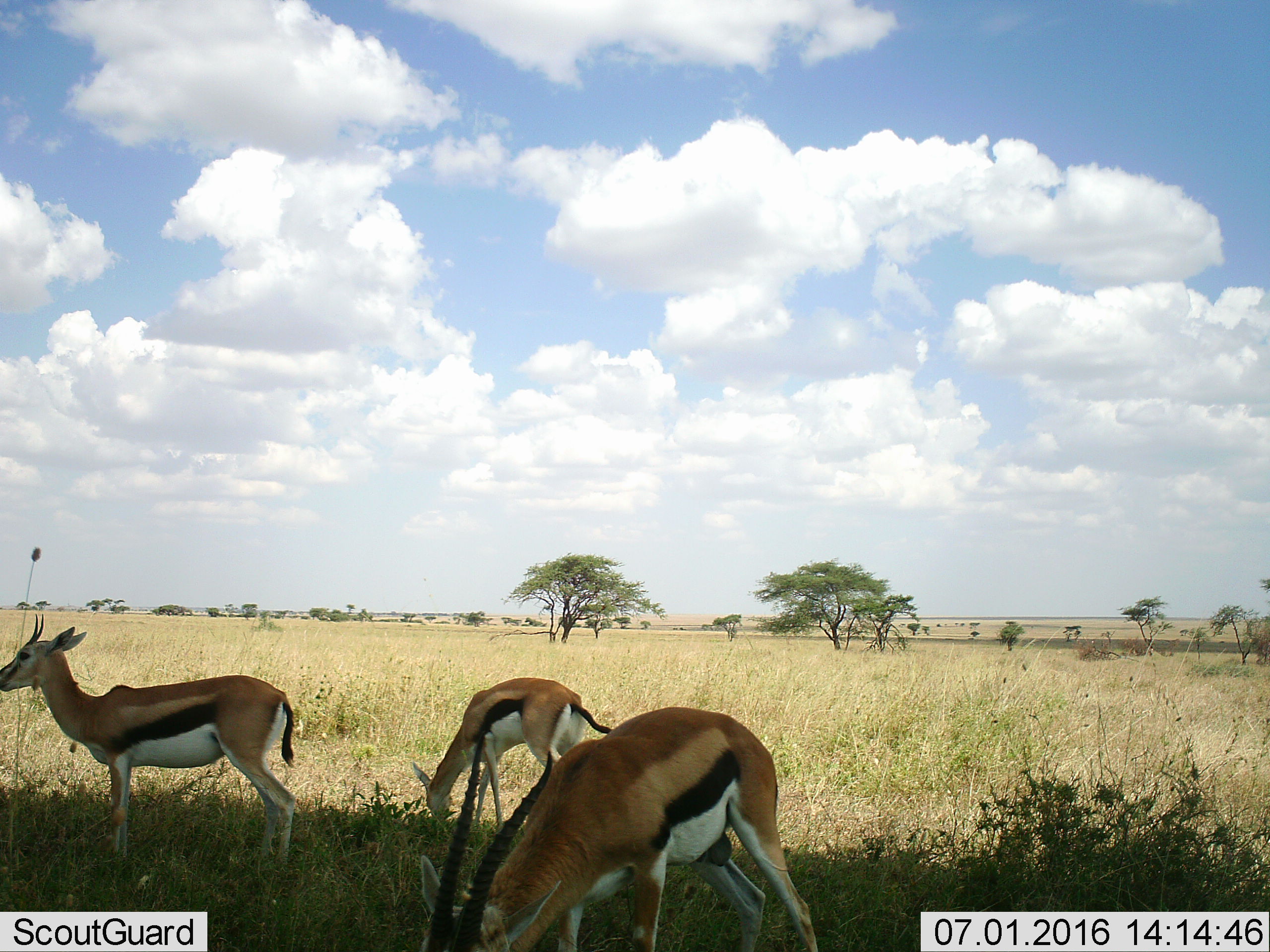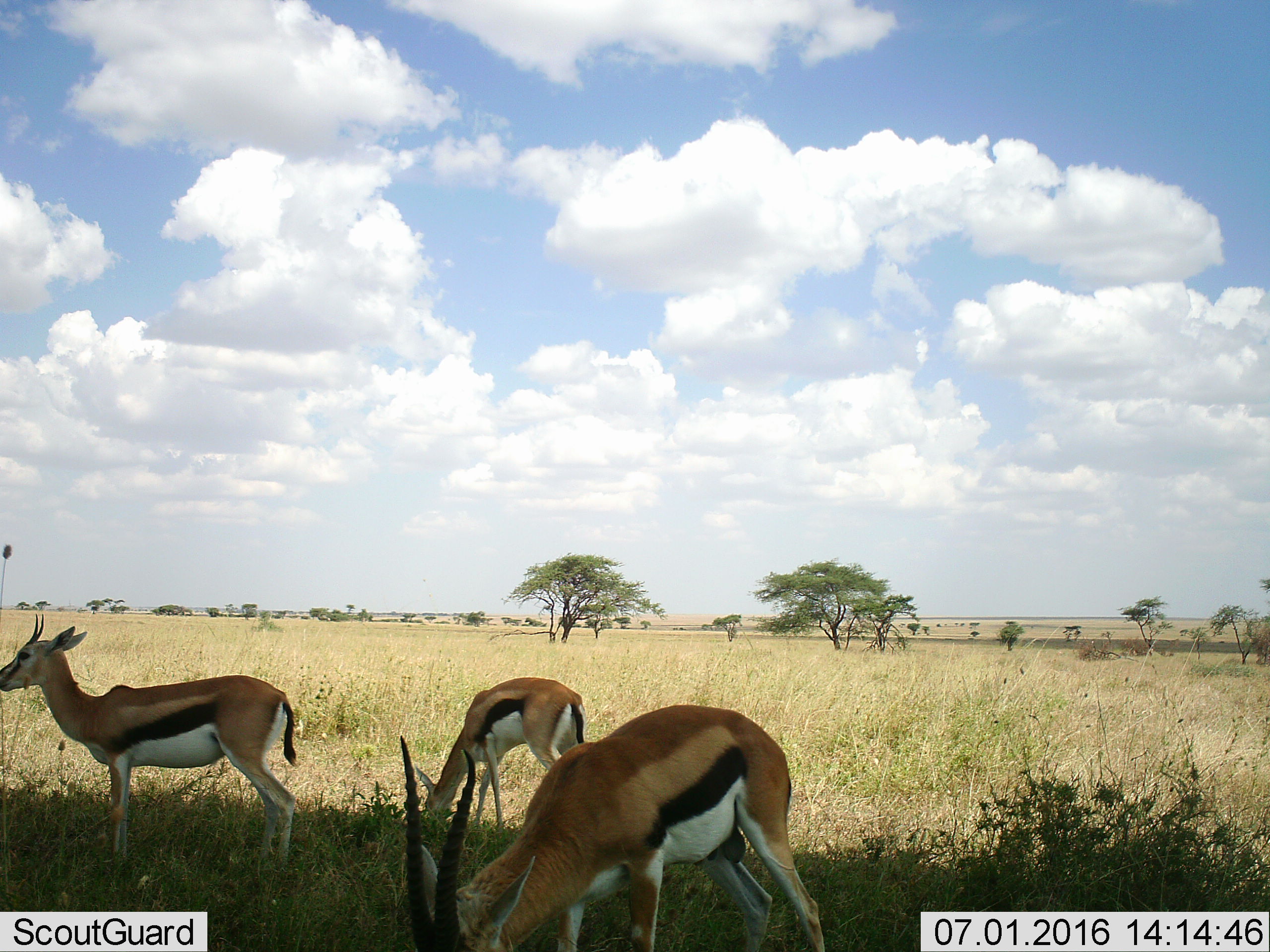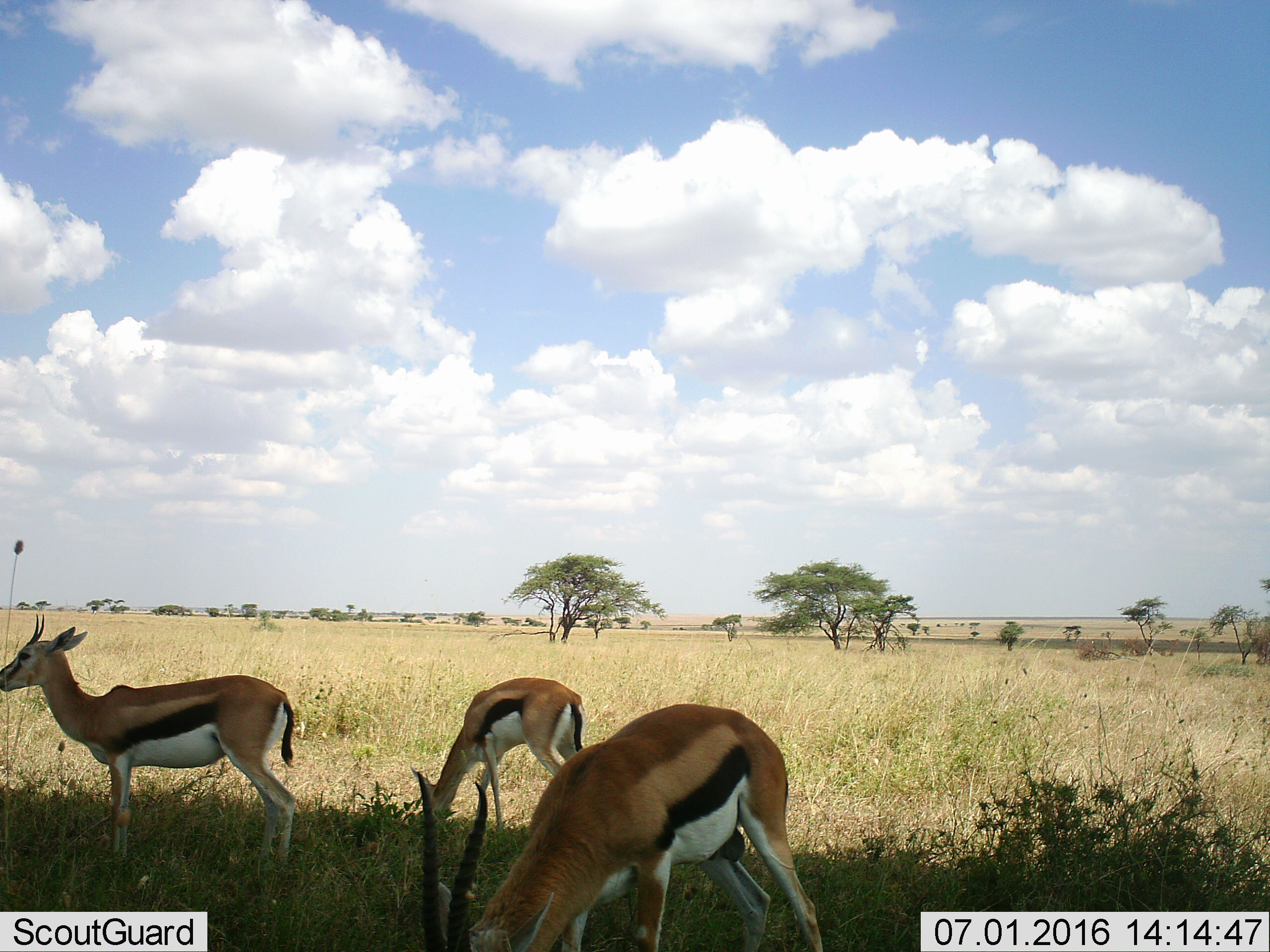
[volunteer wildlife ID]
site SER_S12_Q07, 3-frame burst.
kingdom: Animalia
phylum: Chordata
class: Mammalia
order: Artiodactyla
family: Bovidae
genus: Eudorcas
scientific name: Eudorcas thomsonii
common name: thomson's gazelle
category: gazellethomsons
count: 3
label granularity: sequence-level